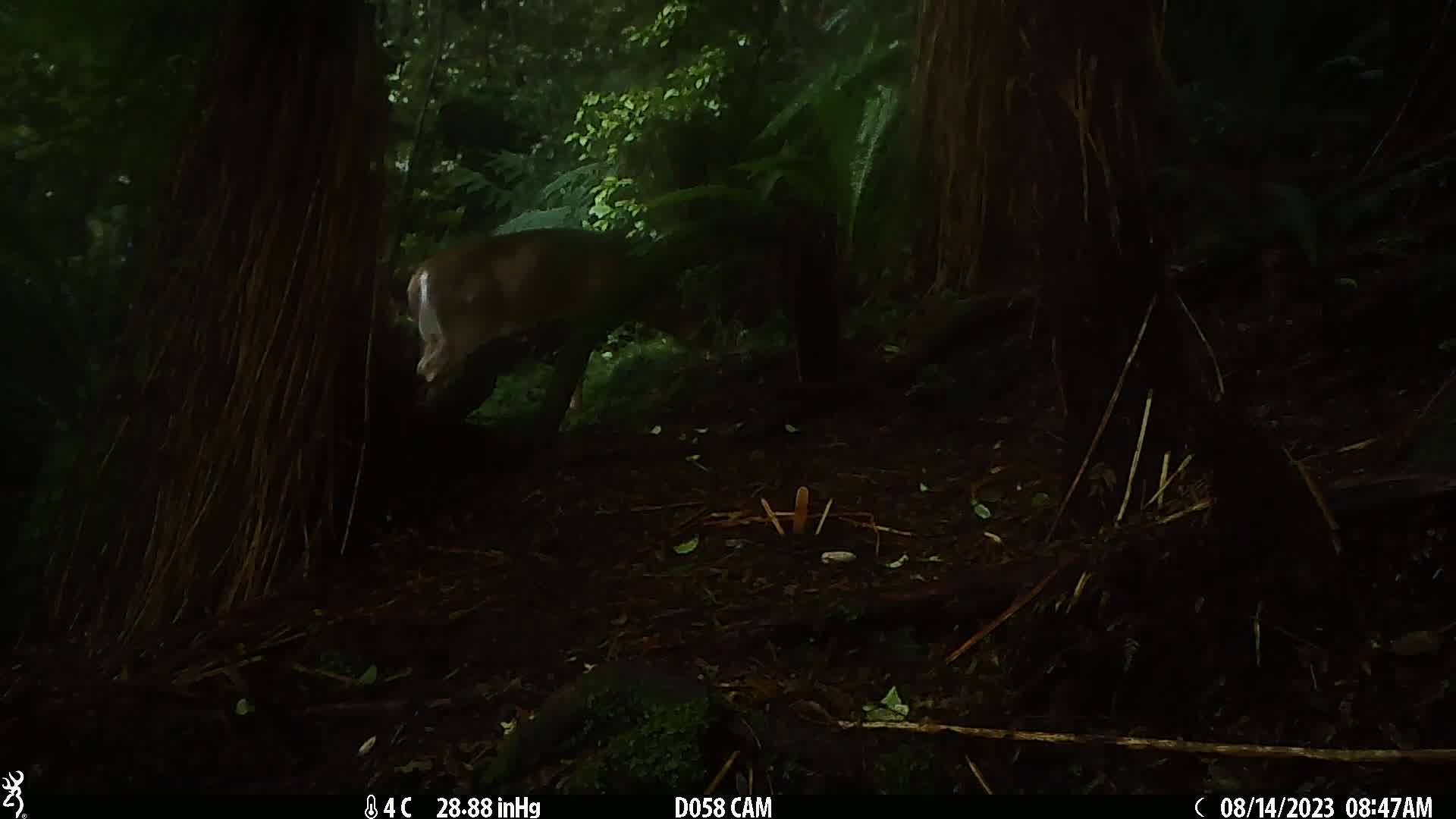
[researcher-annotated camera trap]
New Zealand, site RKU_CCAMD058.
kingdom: Animalia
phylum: Chordata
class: Mammalia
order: Artiodactyla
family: Cervidae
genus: Odocoileus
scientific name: Odocoileus virginianus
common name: white-tailed deer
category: white tailed deer